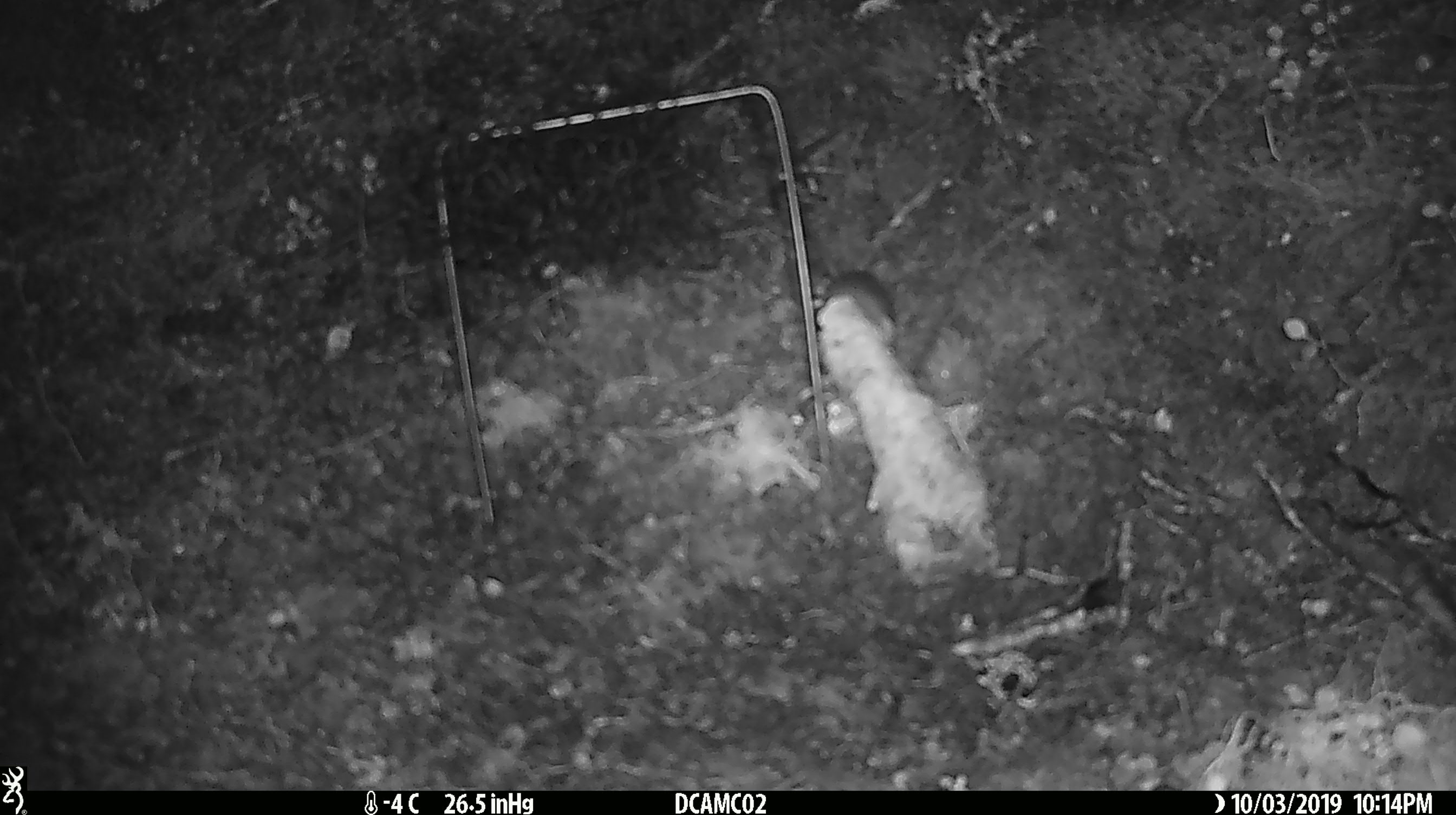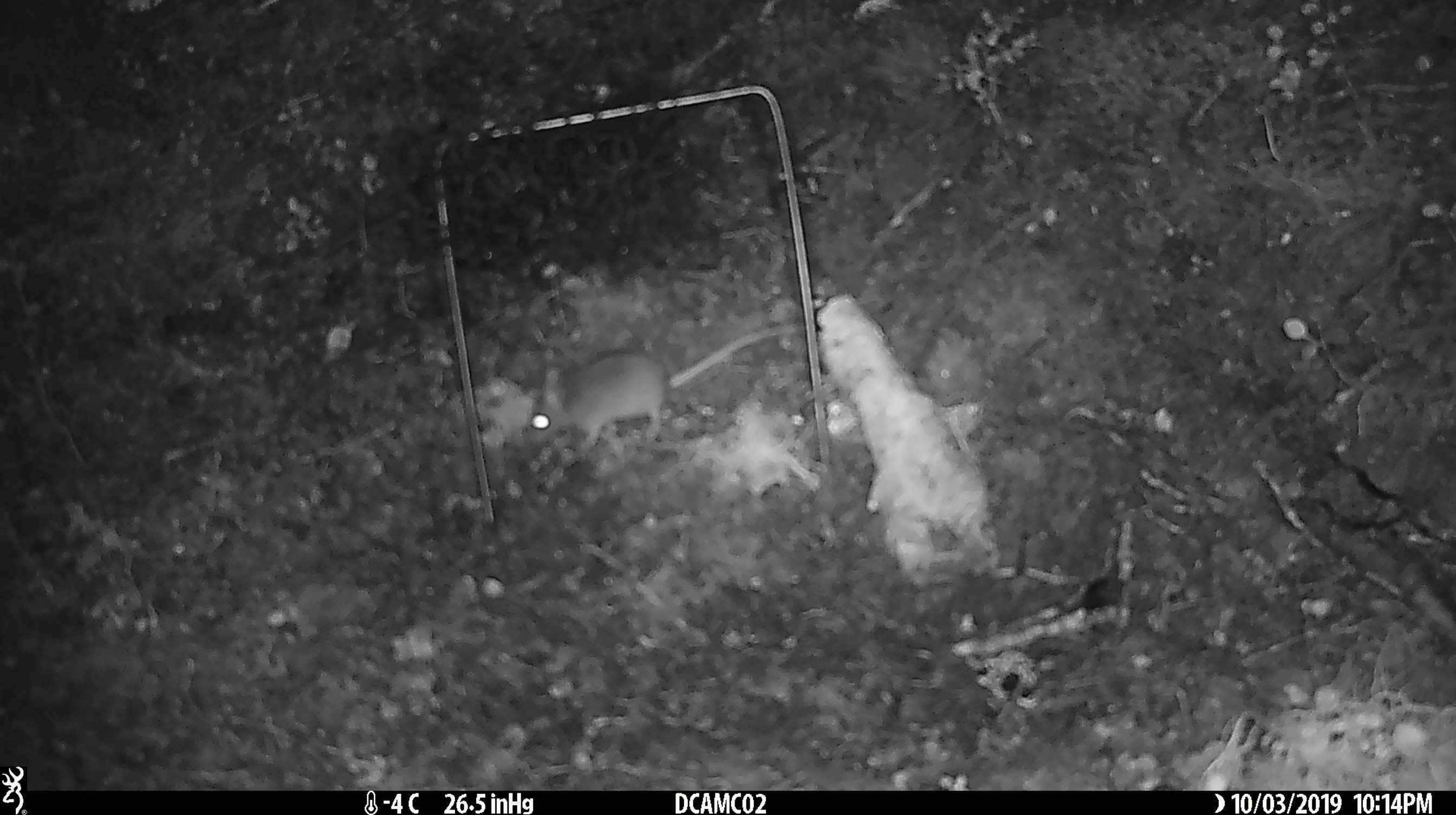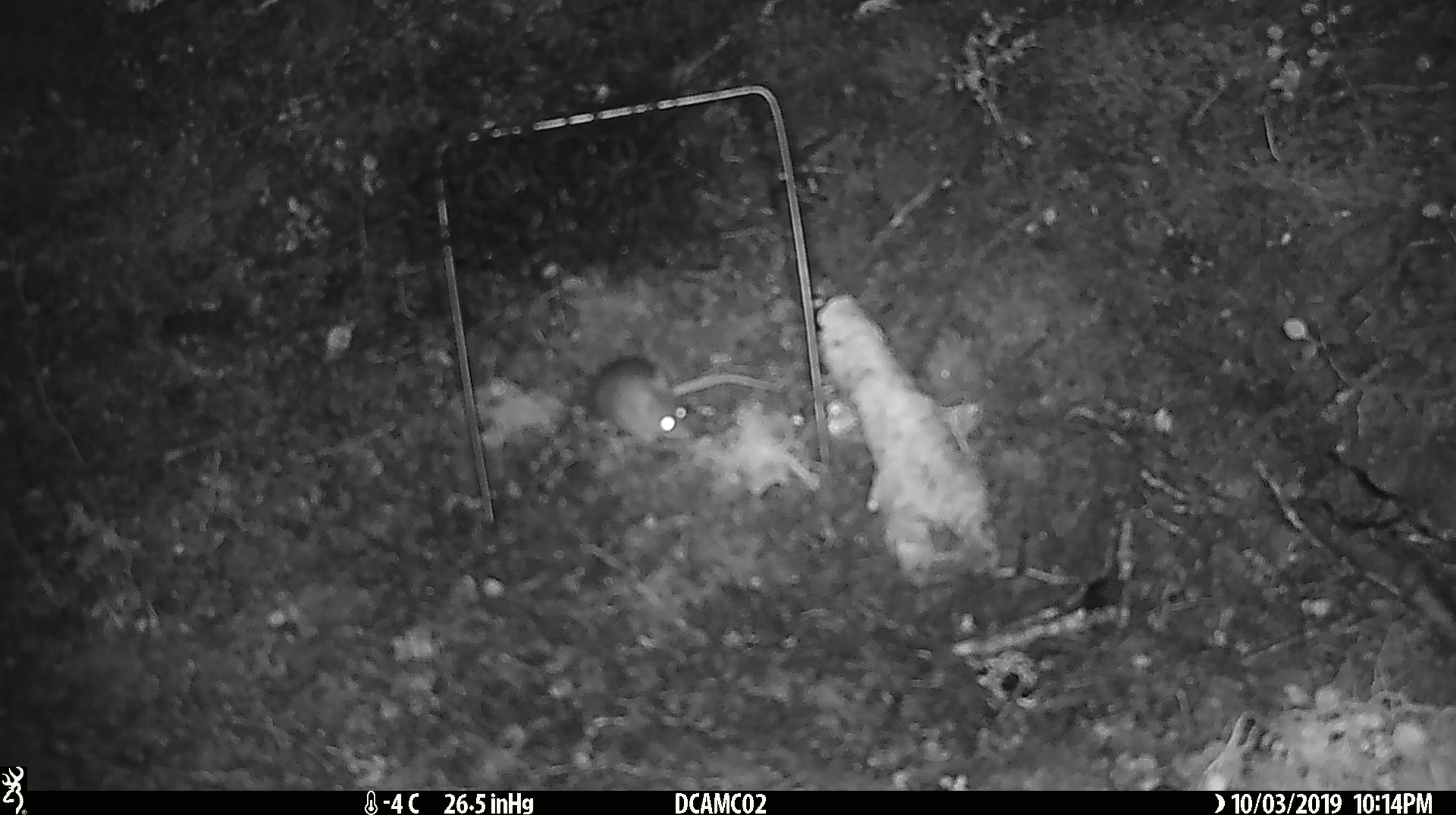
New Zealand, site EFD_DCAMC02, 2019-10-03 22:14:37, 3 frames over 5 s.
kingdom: Animalia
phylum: Chordata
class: Mammalia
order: Rodentia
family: Muridae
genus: Mus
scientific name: Mus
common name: mouse